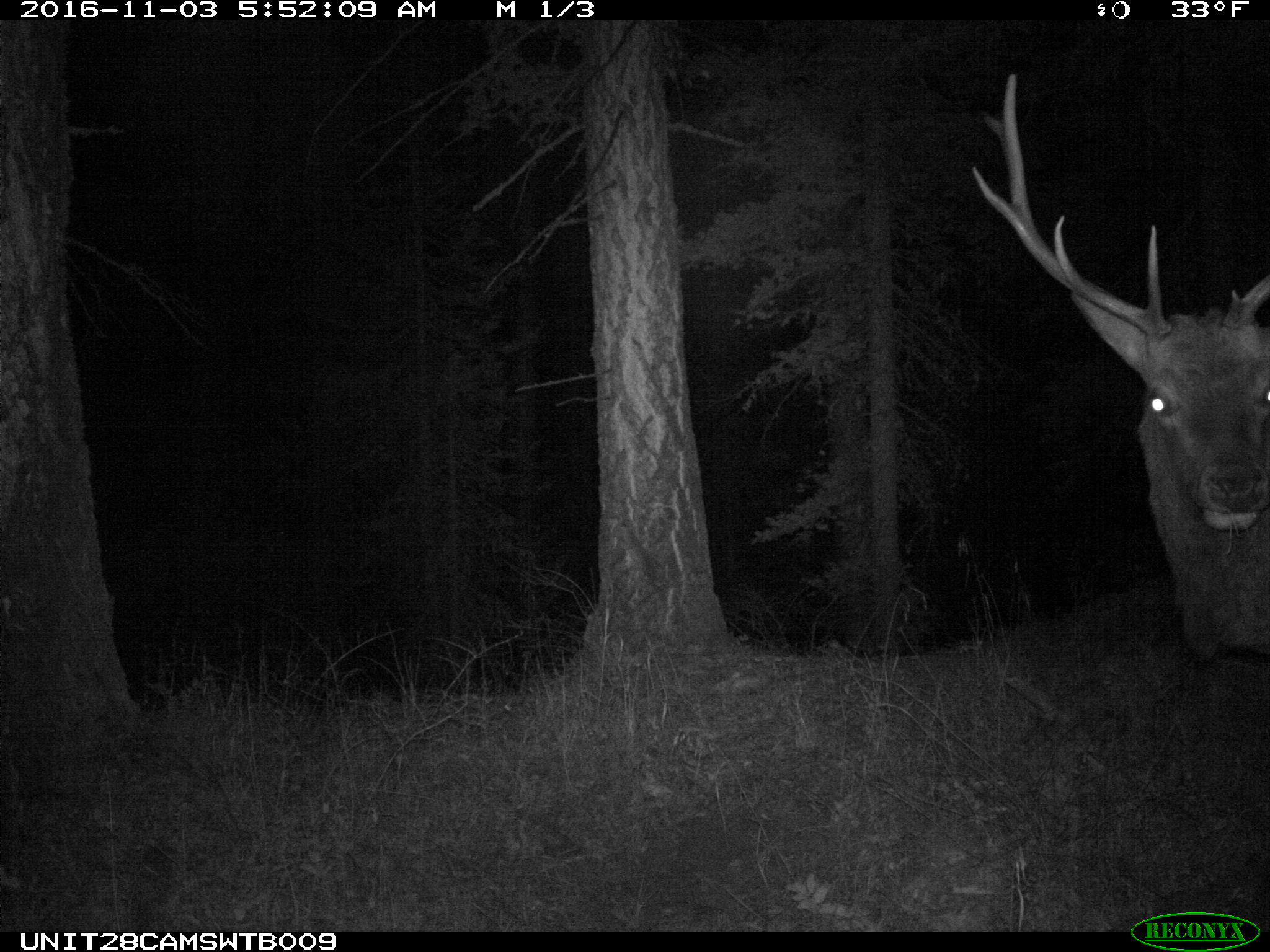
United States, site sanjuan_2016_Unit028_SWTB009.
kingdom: Animalia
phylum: Chordata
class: Mammalia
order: Artiodactyla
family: Cervidae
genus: Cervus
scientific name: Cervus elaphus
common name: red deer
Cervus elaphus (red deer).